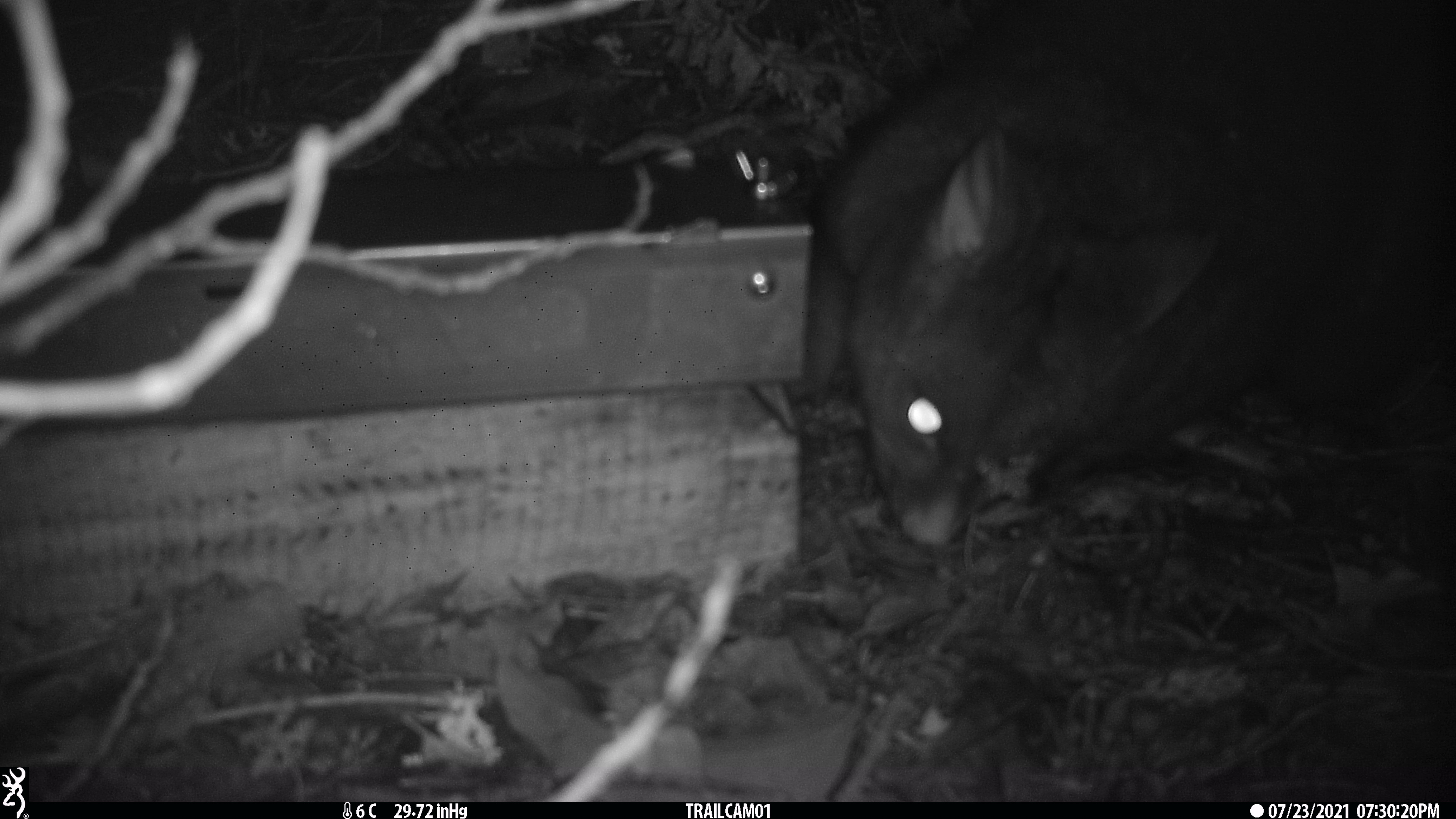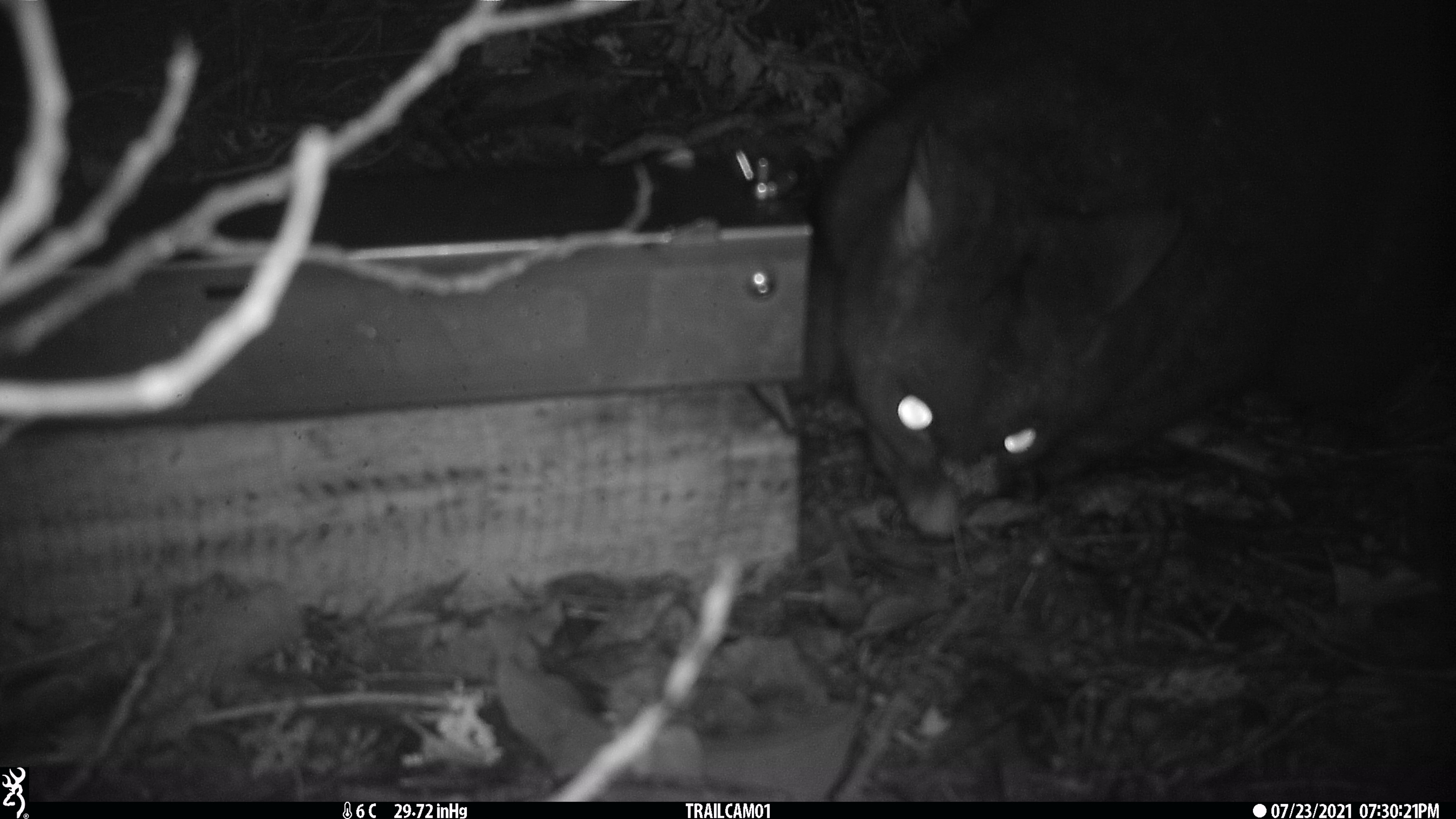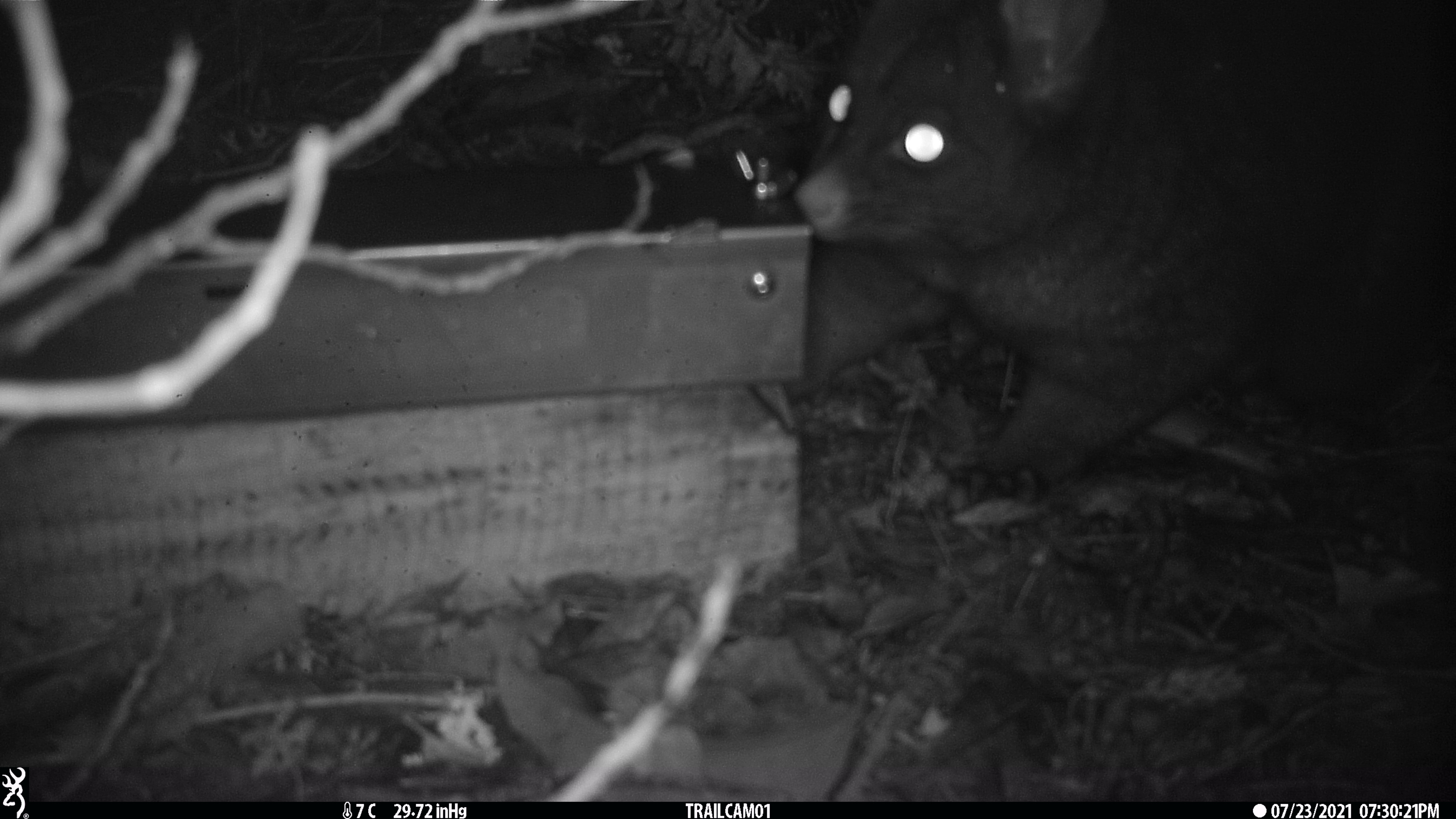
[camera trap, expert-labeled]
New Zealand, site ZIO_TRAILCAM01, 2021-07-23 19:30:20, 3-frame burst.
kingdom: Animalia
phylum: Chordata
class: Mammalia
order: Diprotodontia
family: Phalangeridae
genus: Trichosurus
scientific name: Trichosurus vulpecula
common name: common brushtail possum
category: possum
Possum (common brushtail possum) (Trichosurus vulpecula).